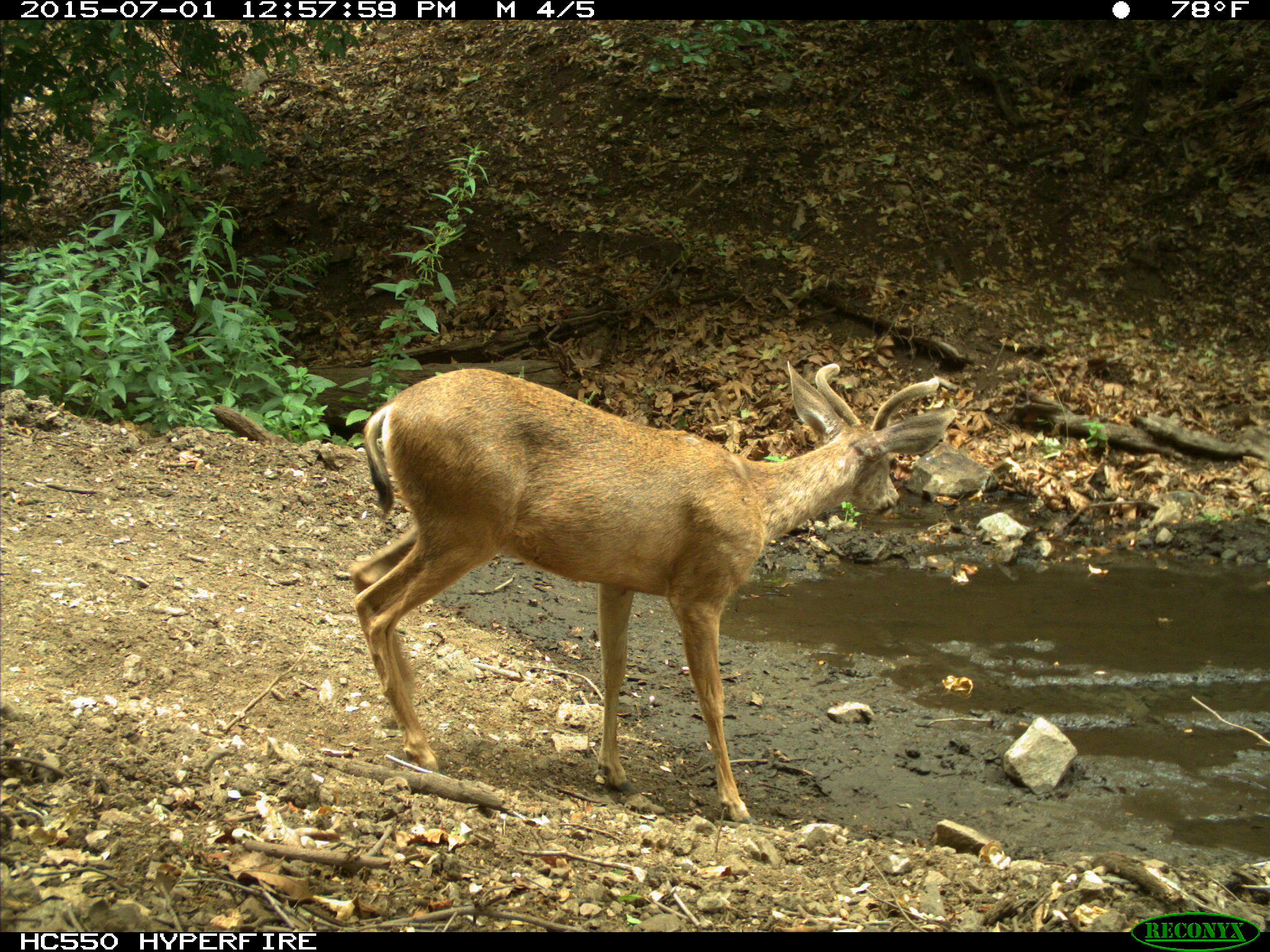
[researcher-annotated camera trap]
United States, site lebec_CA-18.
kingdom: Animalia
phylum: Chordata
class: Mammalia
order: Artiodactyla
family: Cervidae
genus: Odocoileus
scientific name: Odocoileus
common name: deer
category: unidentified deer